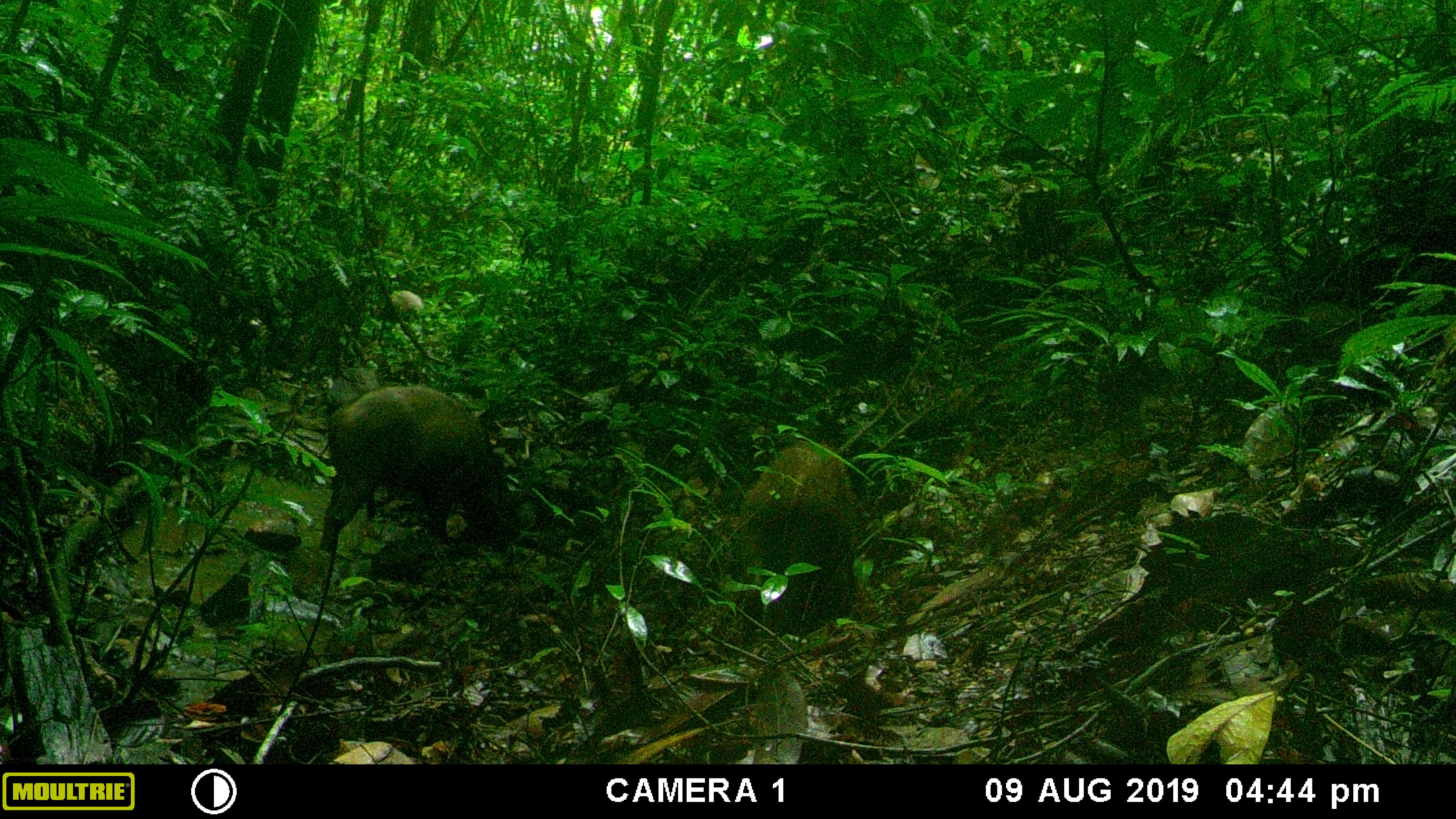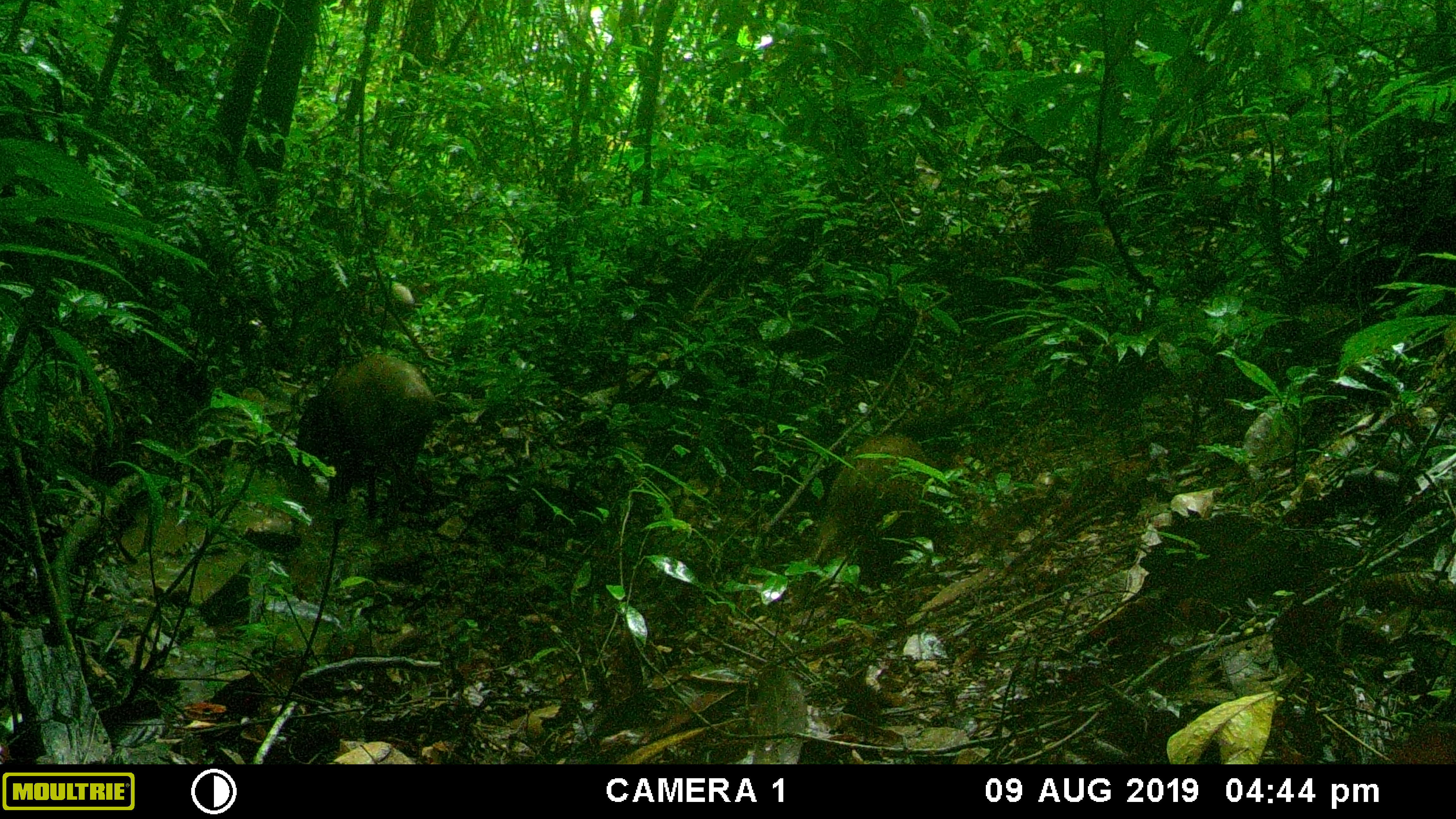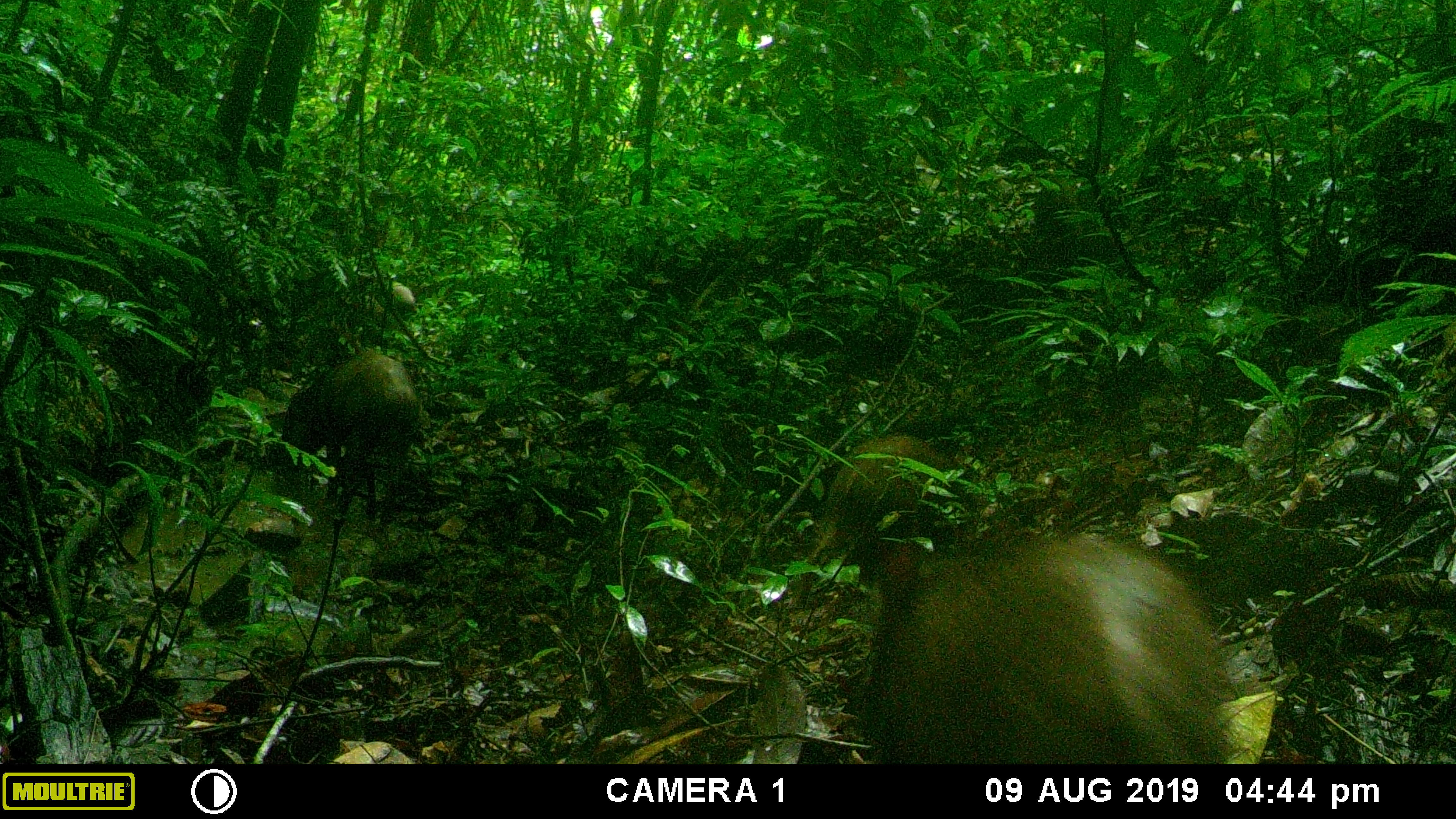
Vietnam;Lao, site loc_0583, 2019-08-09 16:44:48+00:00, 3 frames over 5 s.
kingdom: Animalia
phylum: Chordata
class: Mammalia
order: Artiodactyla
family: Suidae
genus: Sus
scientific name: Sus scrofa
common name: eurasian wild pig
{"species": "eurasian wild pig (Sus scrofa)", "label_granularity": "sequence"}